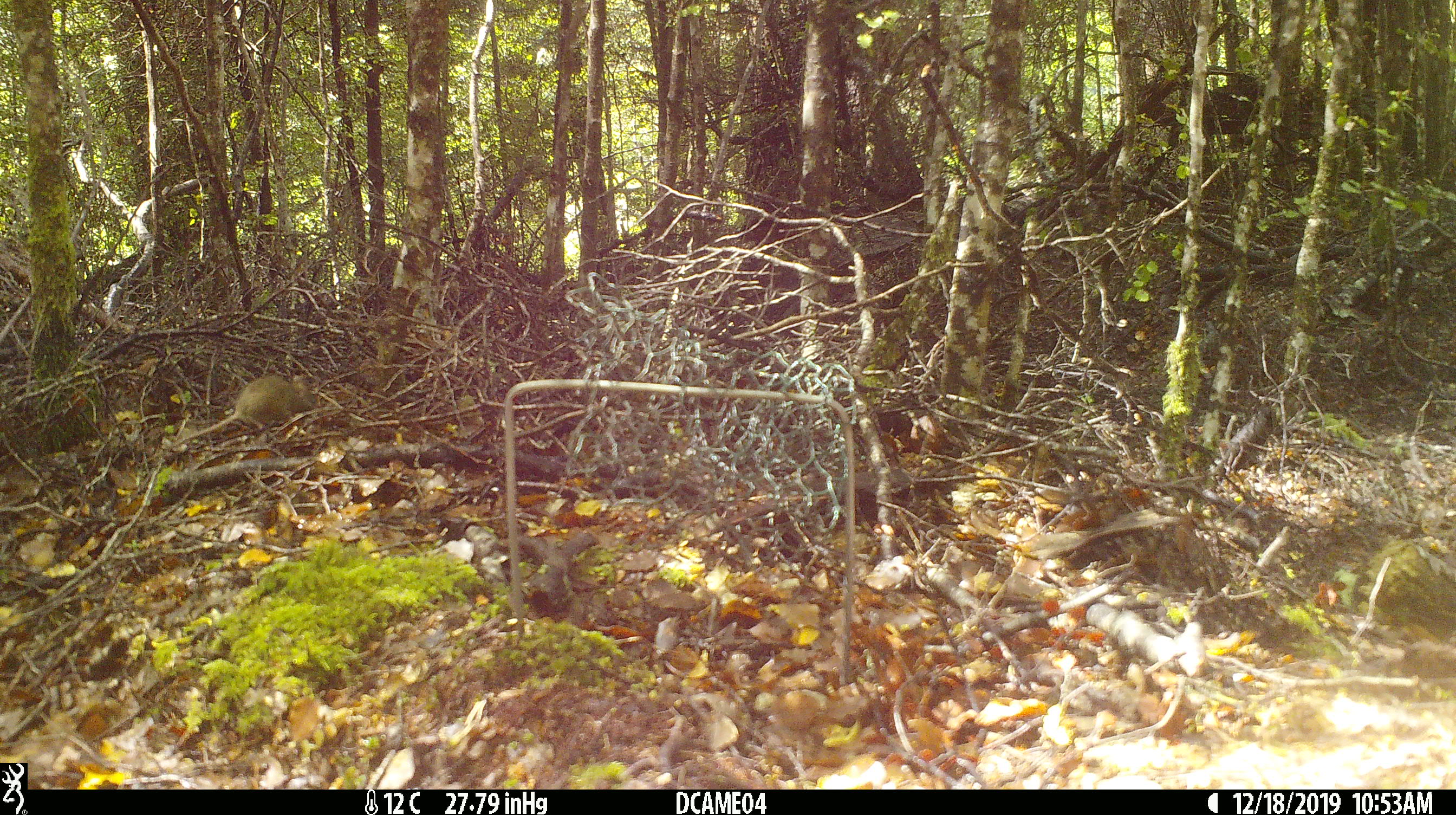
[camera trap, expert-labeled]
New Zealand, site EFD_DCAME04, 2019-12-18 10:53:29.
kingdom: Animalia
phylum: Chordata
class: Mammalia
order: Rodentia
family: Muridae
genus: Mus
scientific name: Mus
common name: mouse